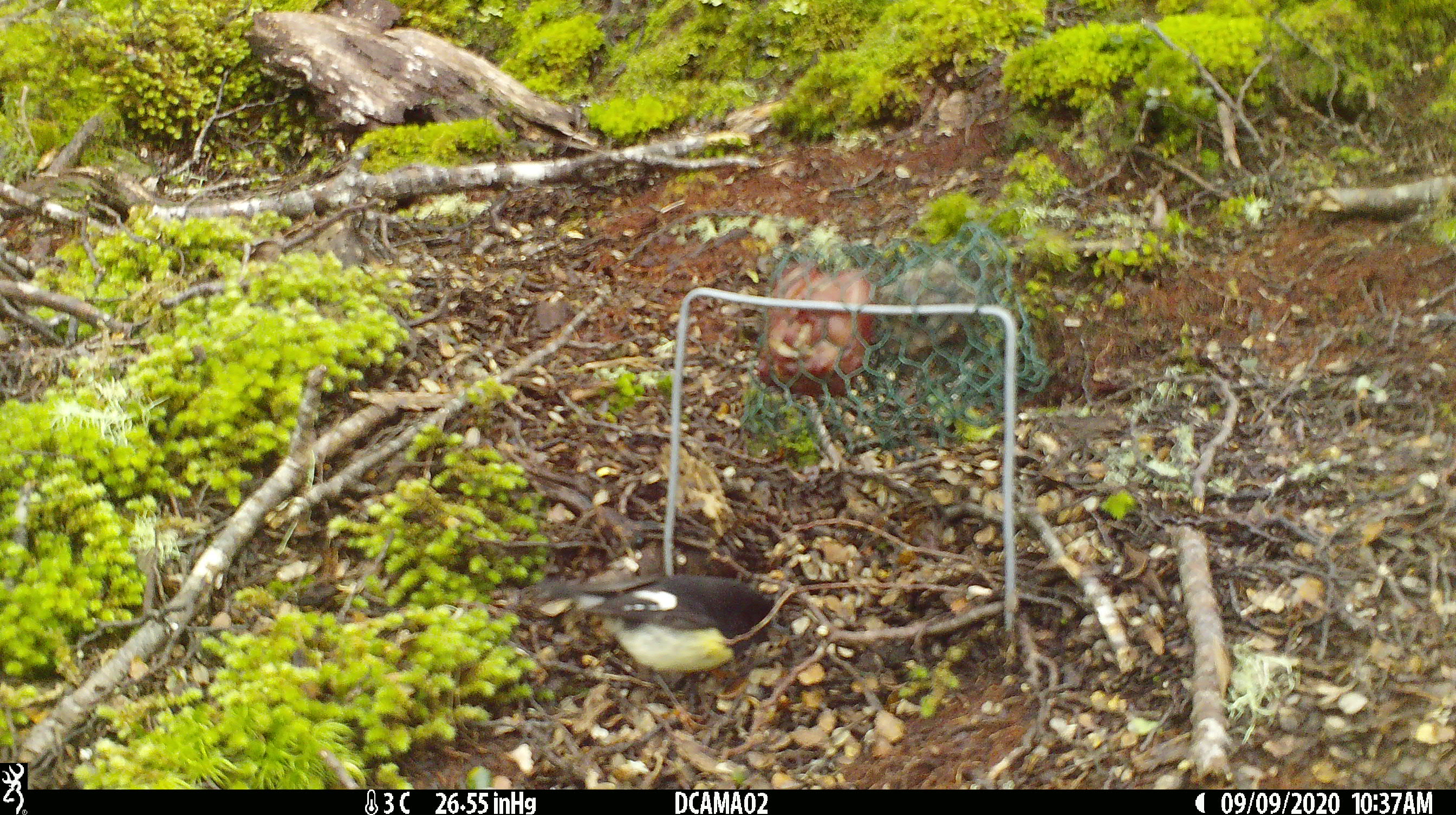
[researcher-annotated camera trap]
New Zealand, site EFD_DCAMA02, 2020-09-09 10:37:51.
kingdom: Animalia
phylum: Chordata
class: Aves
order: Passeriformes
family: Petroicidae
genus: Petroica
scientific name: Petroica macrocephala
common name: tomtit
Tomtit (Petroica macrocephala).